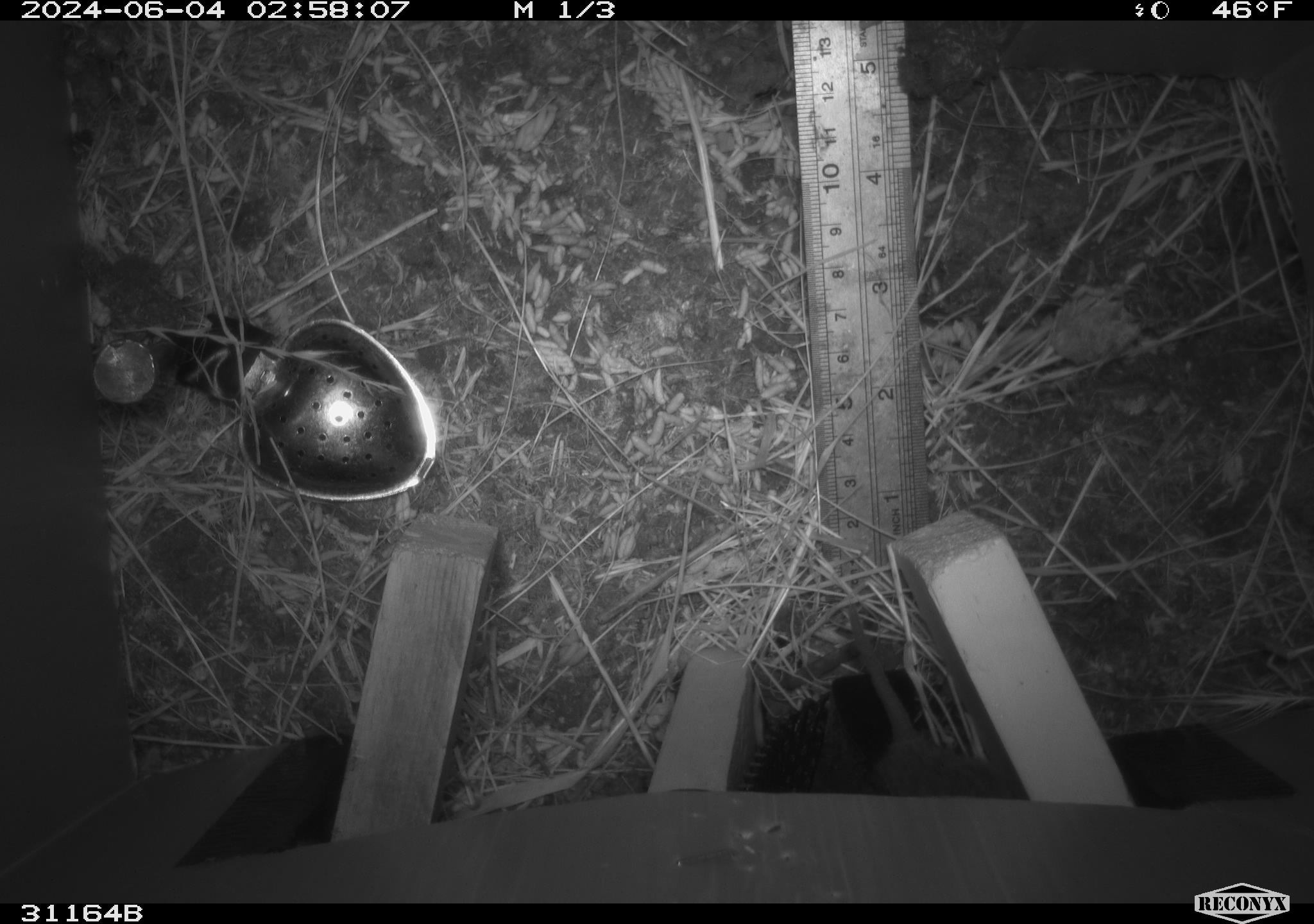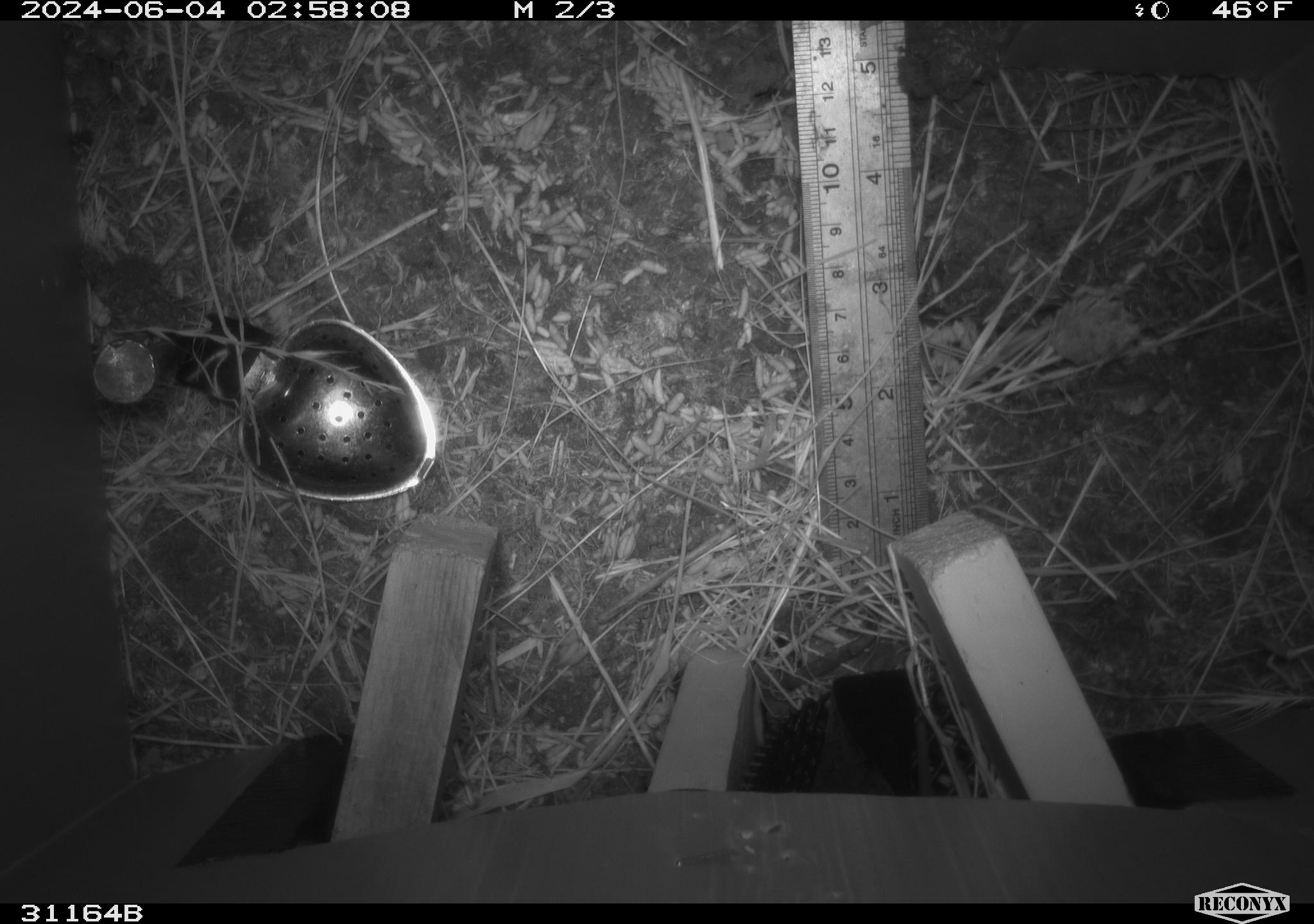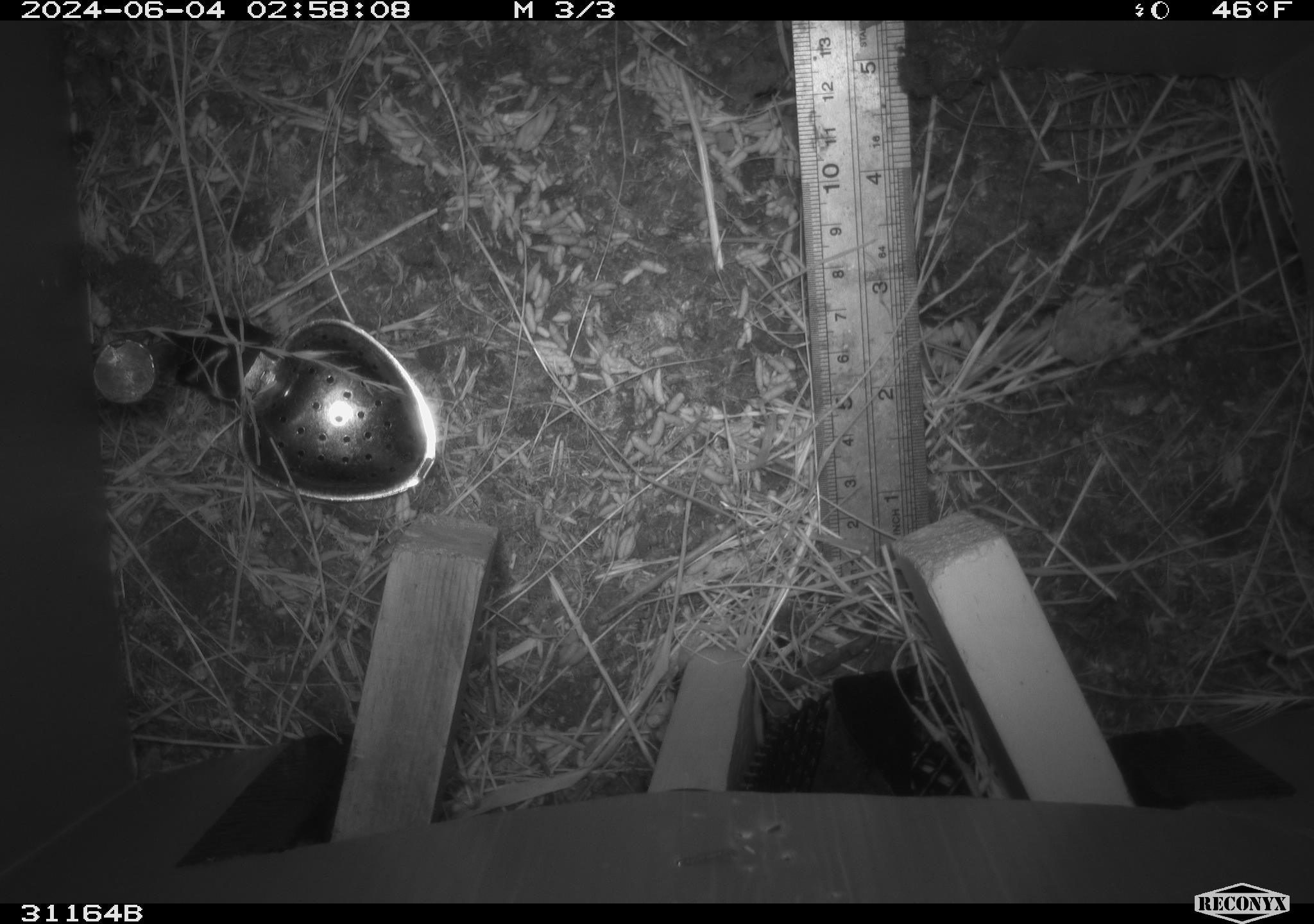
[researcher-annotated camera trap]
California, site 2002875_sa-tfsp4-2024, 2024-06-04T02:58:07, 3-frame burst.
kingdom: Animalia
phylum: Chordata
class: Mammalia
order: Rodentia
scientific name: Rodentia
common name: rodent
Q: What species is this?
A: Rodent (Rodentia).